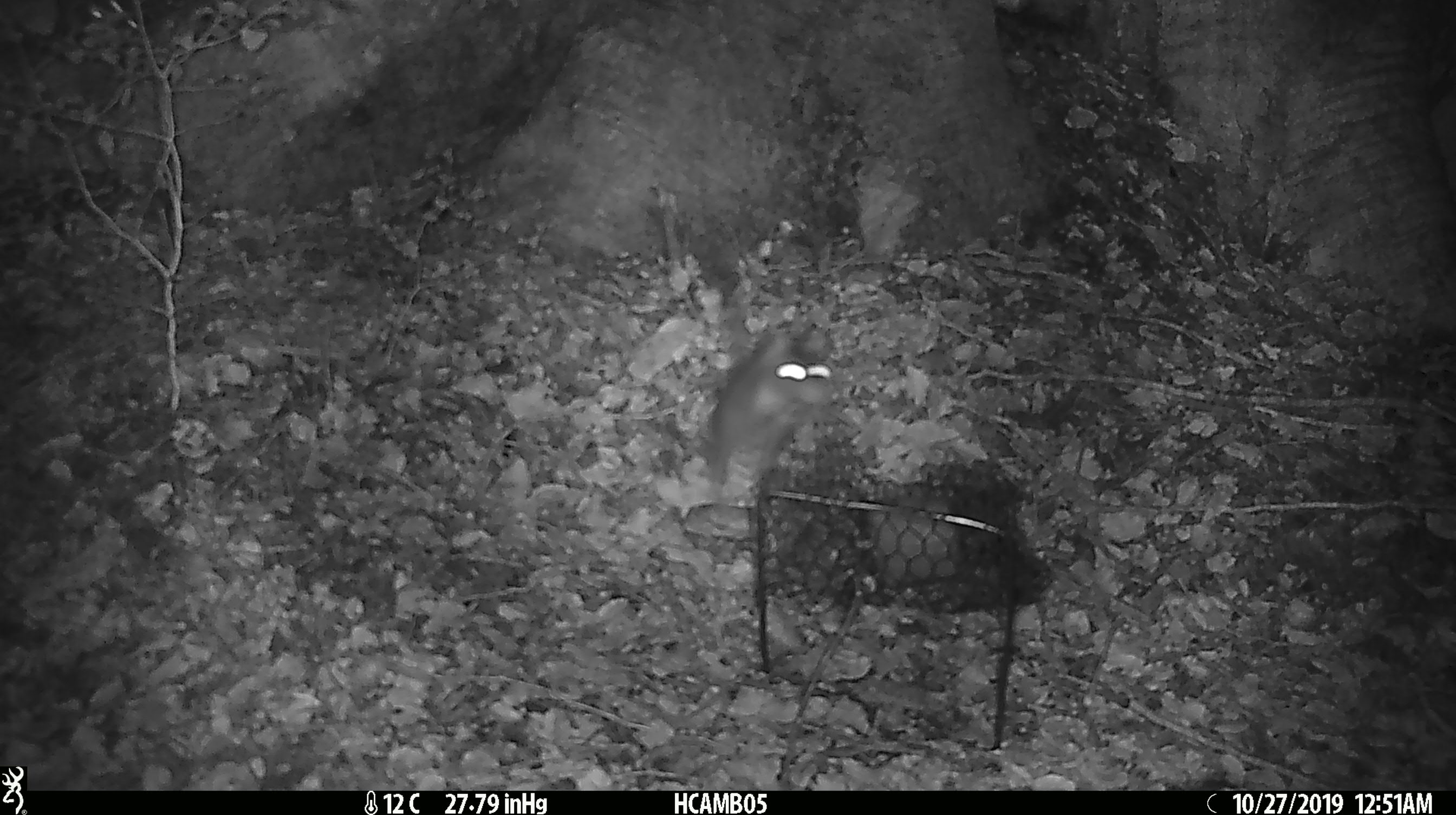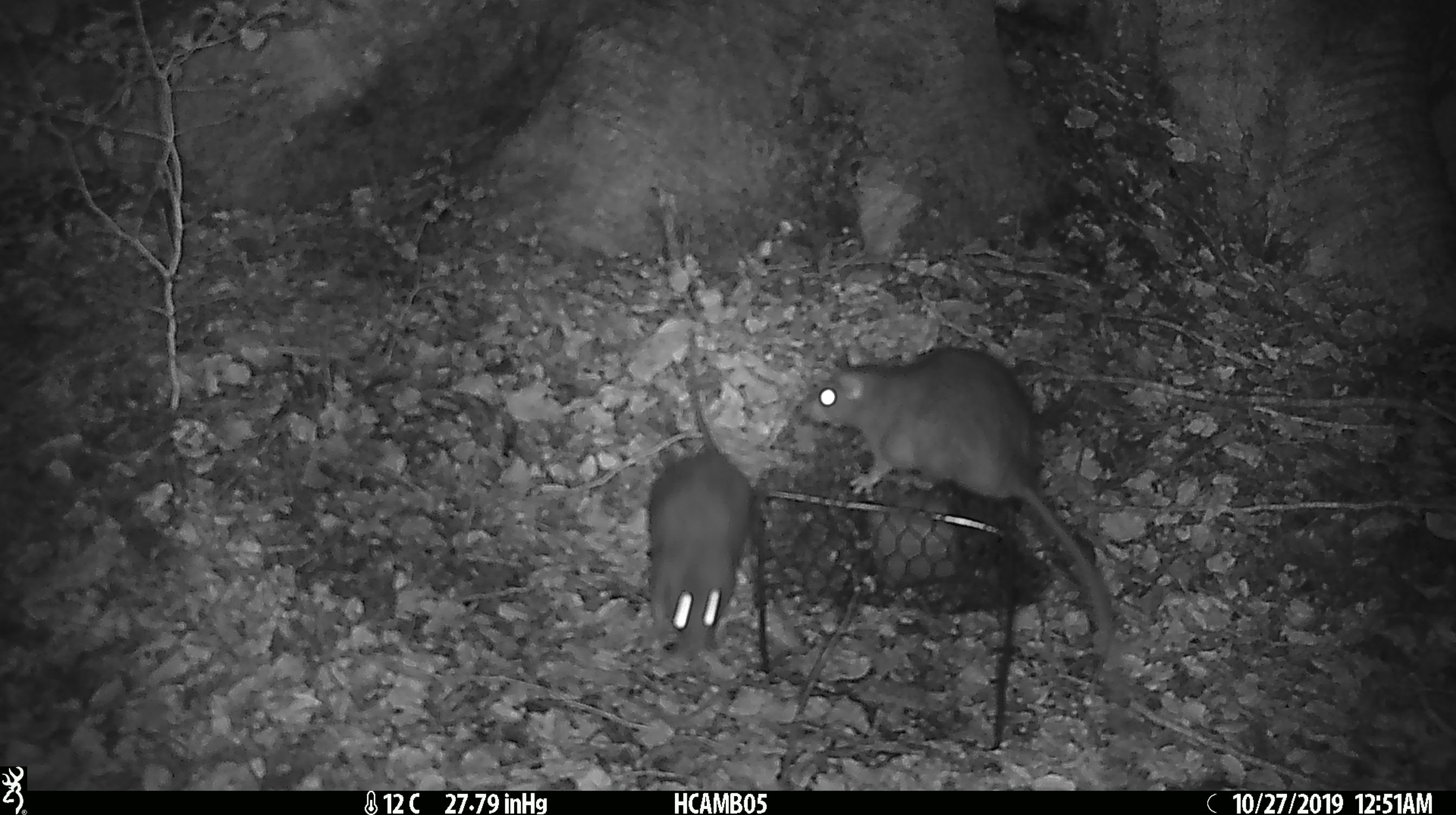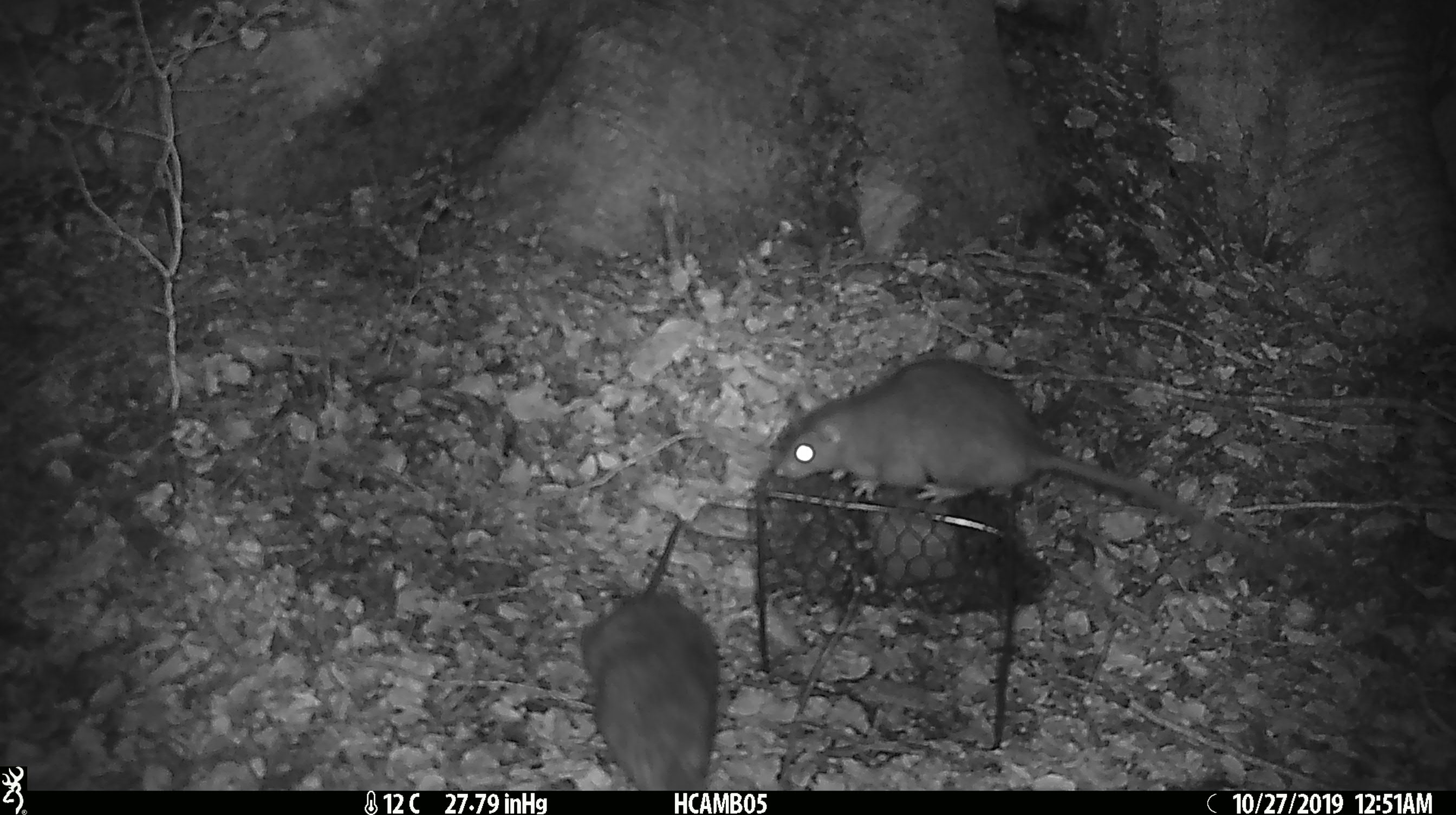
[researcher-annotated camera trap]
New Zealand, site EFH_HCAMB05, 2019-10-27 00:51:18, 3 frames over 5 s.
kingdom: Animalia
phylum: Chordata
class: Mammalia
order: Rodentia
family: Muridae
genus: Rattus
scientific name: Rattus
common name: rat